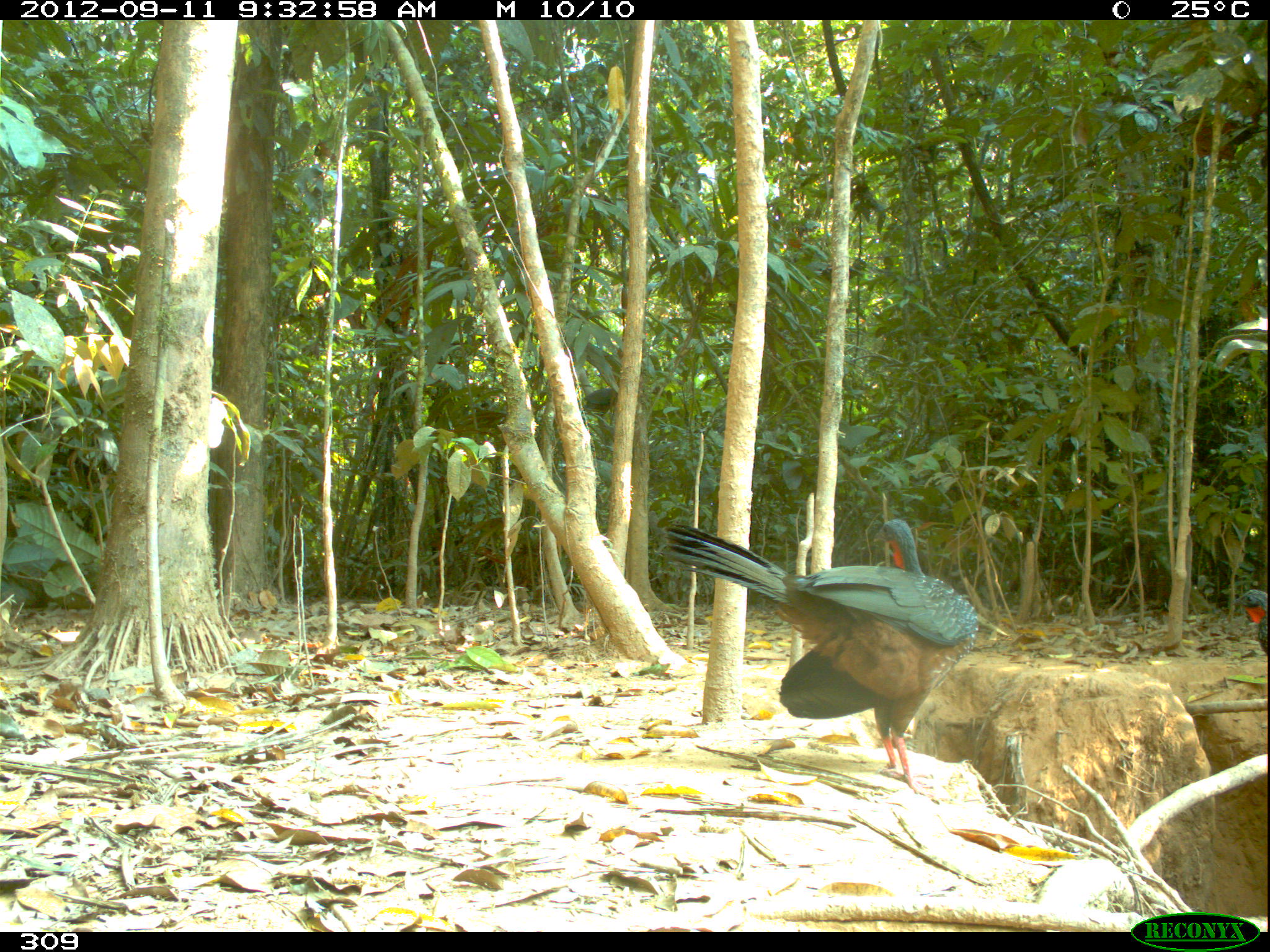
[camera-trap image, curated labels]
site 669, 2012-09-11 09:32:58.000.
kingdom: Animalia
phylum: Chordata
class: Aves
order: Galliformes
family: Cracidae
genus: Penelope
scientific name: Penelope jacquacu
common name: spix's guan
Penelope jacquacu (spix's guan).